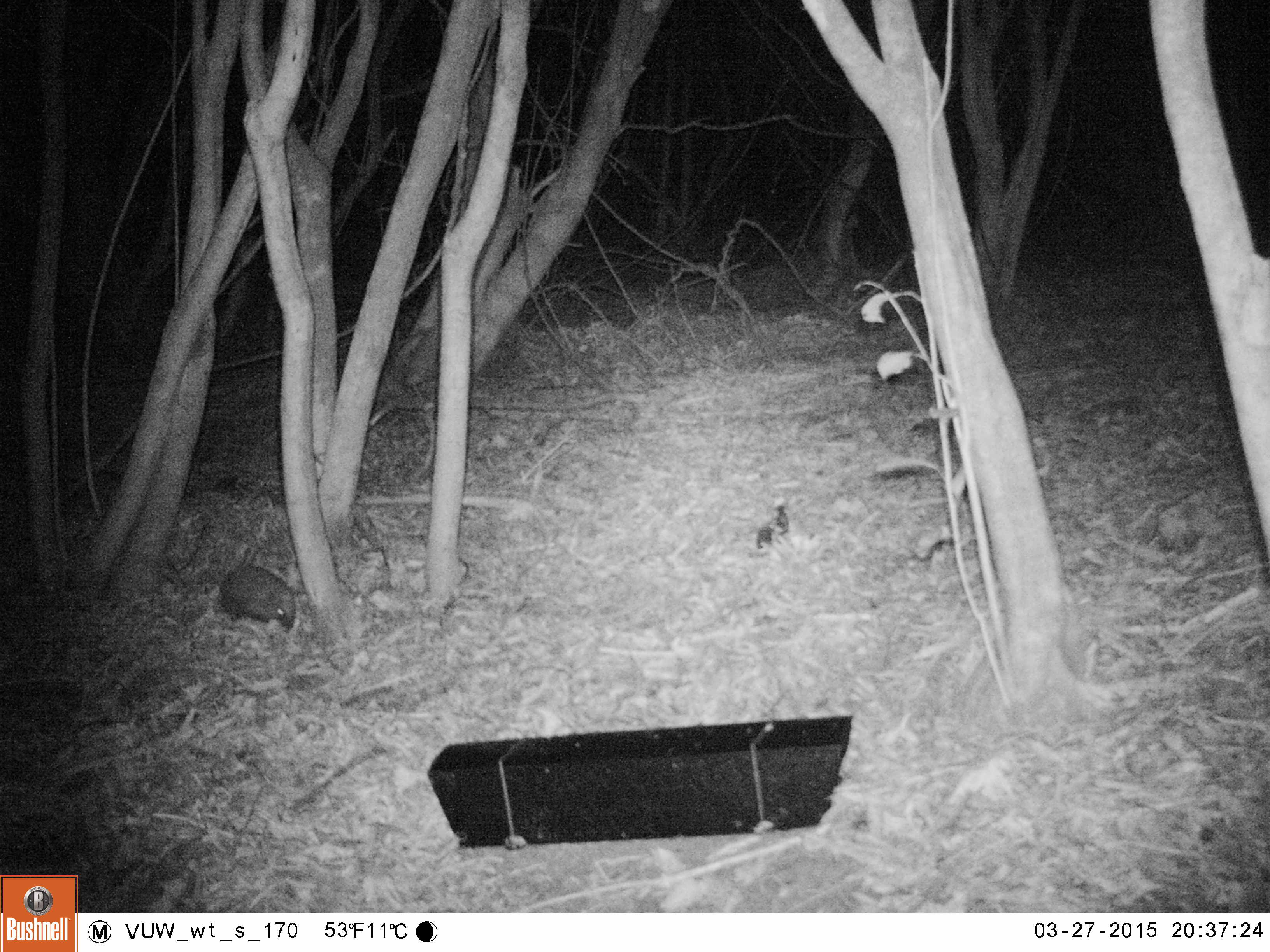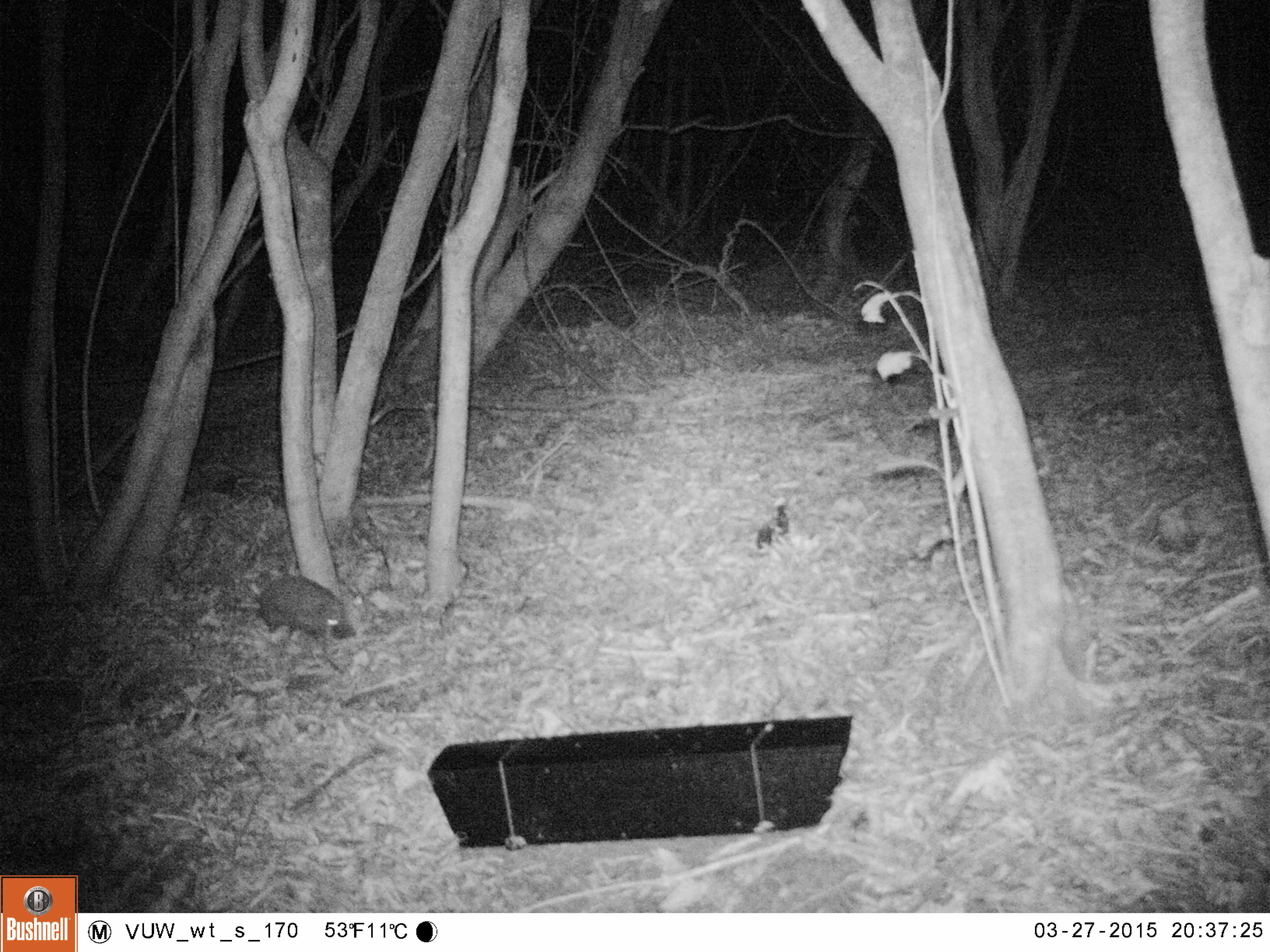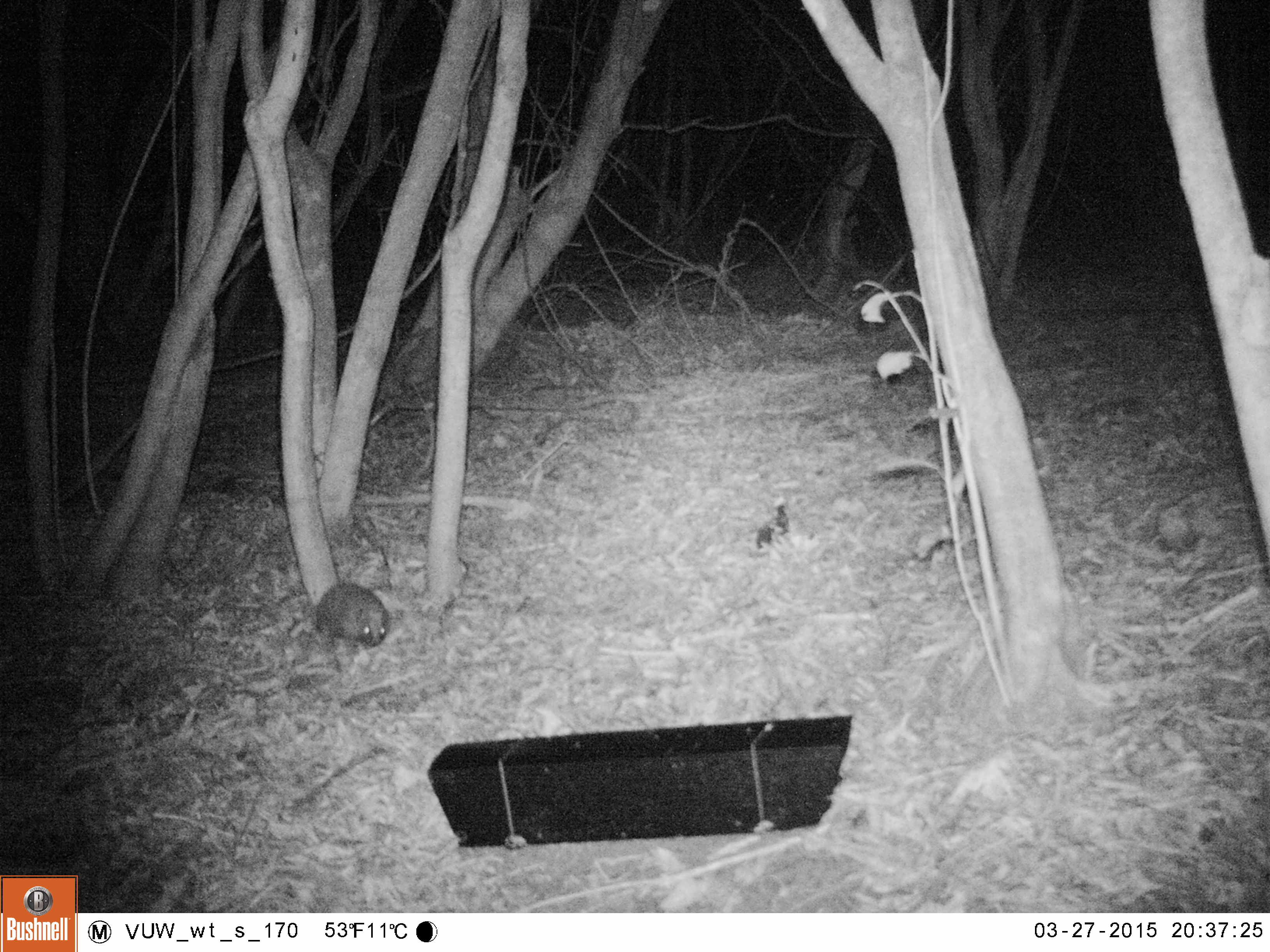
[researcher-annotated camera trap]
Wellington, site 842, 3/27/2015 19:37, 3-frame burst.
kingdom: Animalia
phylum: Chordata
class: Mammalia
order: Eulipotyphla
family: Erinaceidae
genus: Erinaceus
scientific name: Erinaceus europaeus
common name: hedgehog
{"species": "hedgehog (Erinaceus europaeus)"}